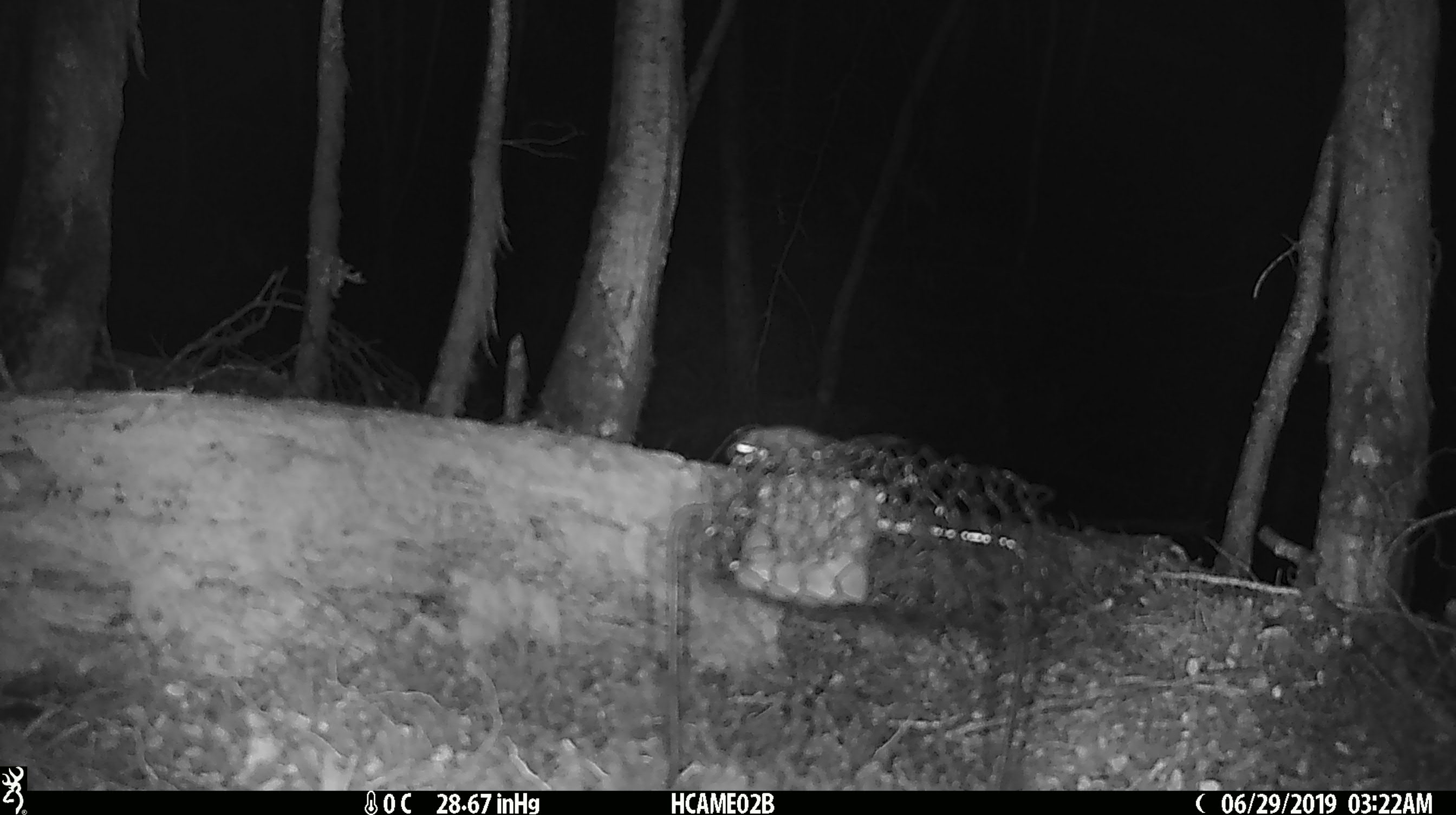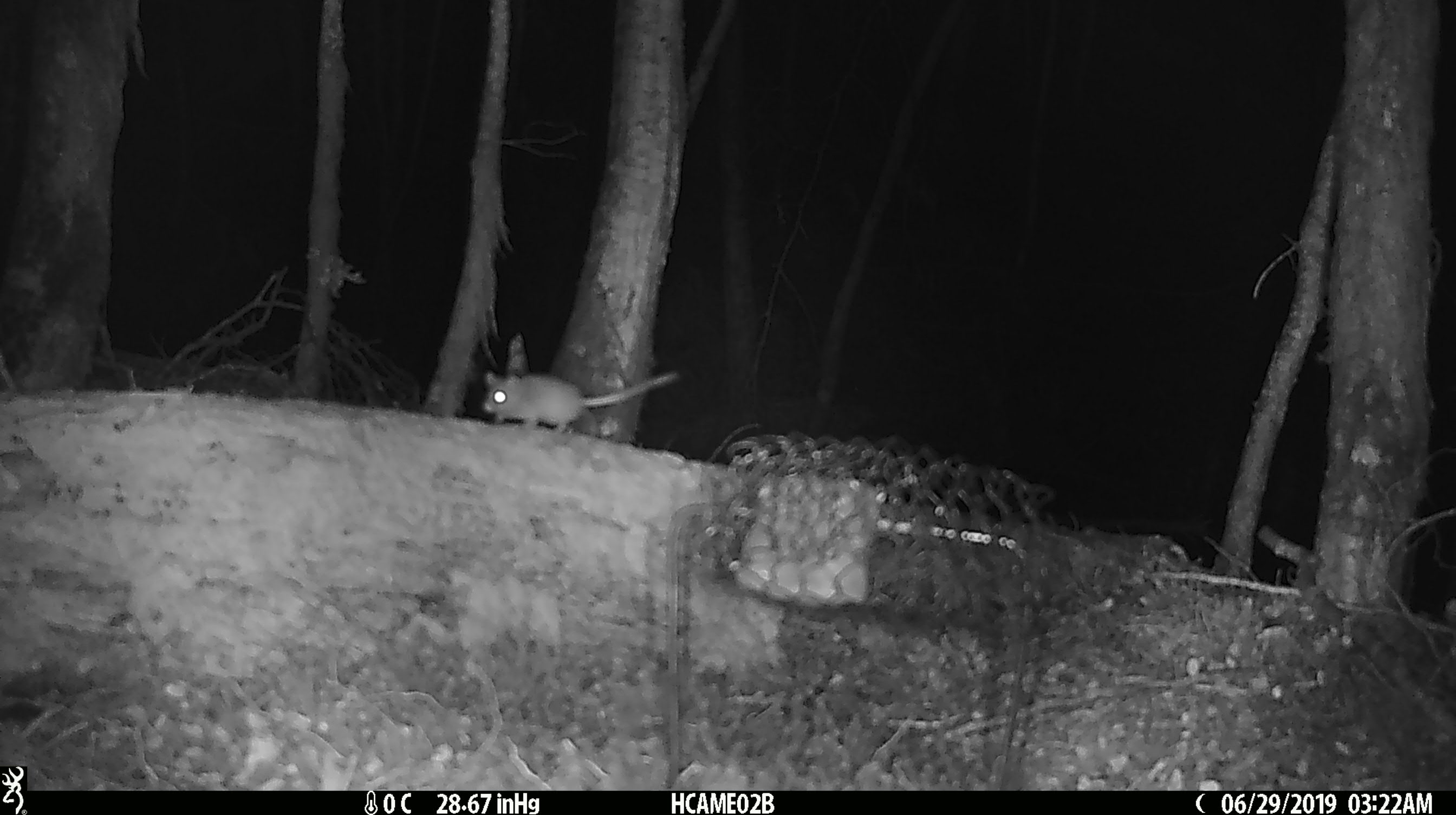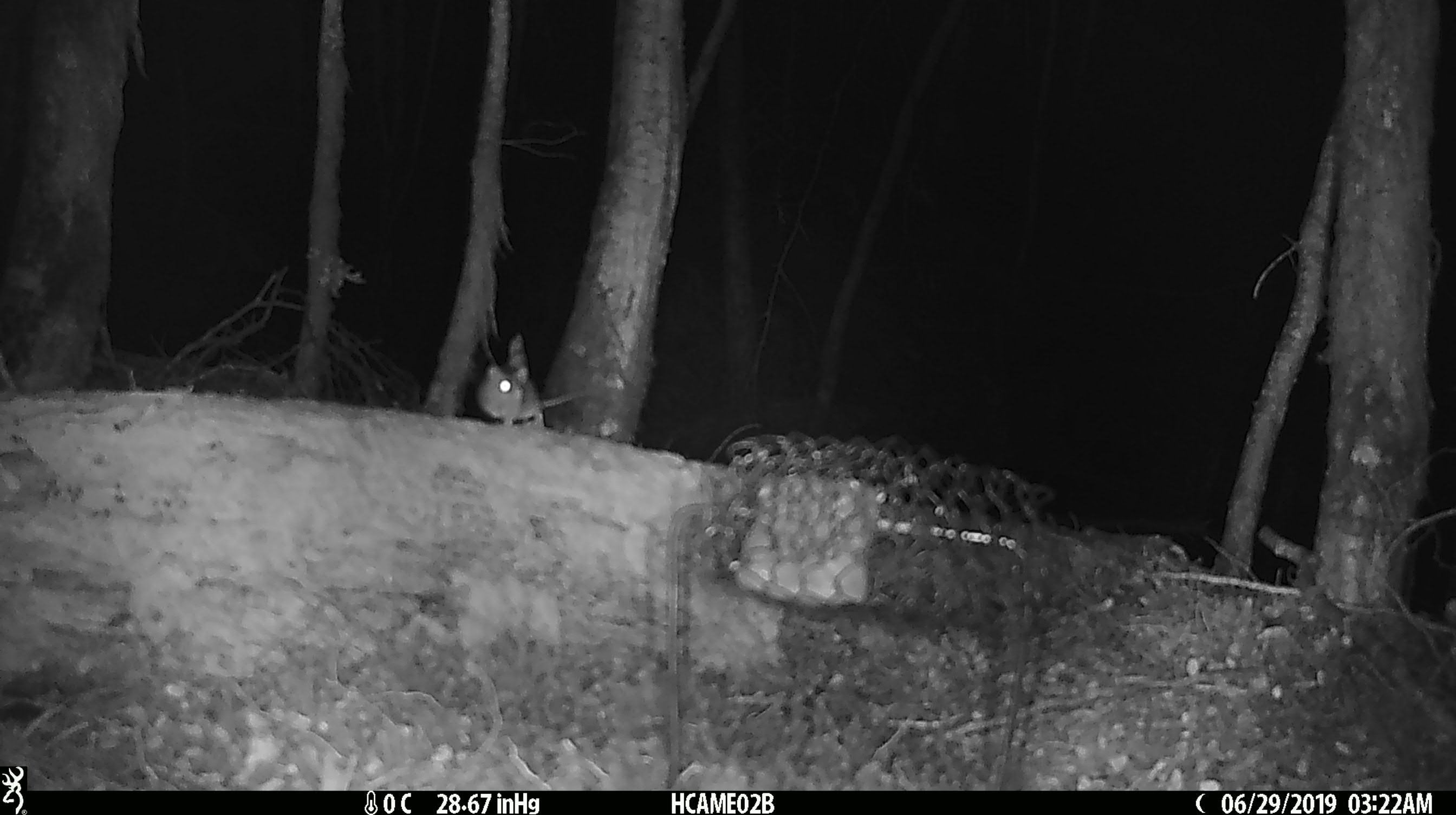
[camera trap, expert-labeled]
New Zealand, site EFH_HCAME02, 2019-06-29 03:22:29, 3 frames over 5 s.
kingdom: Animalia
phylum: Chordata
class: Mammalia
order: Rodentia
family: Muridae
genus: Mus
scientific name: Mus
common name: mouse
Mouse (Mus).